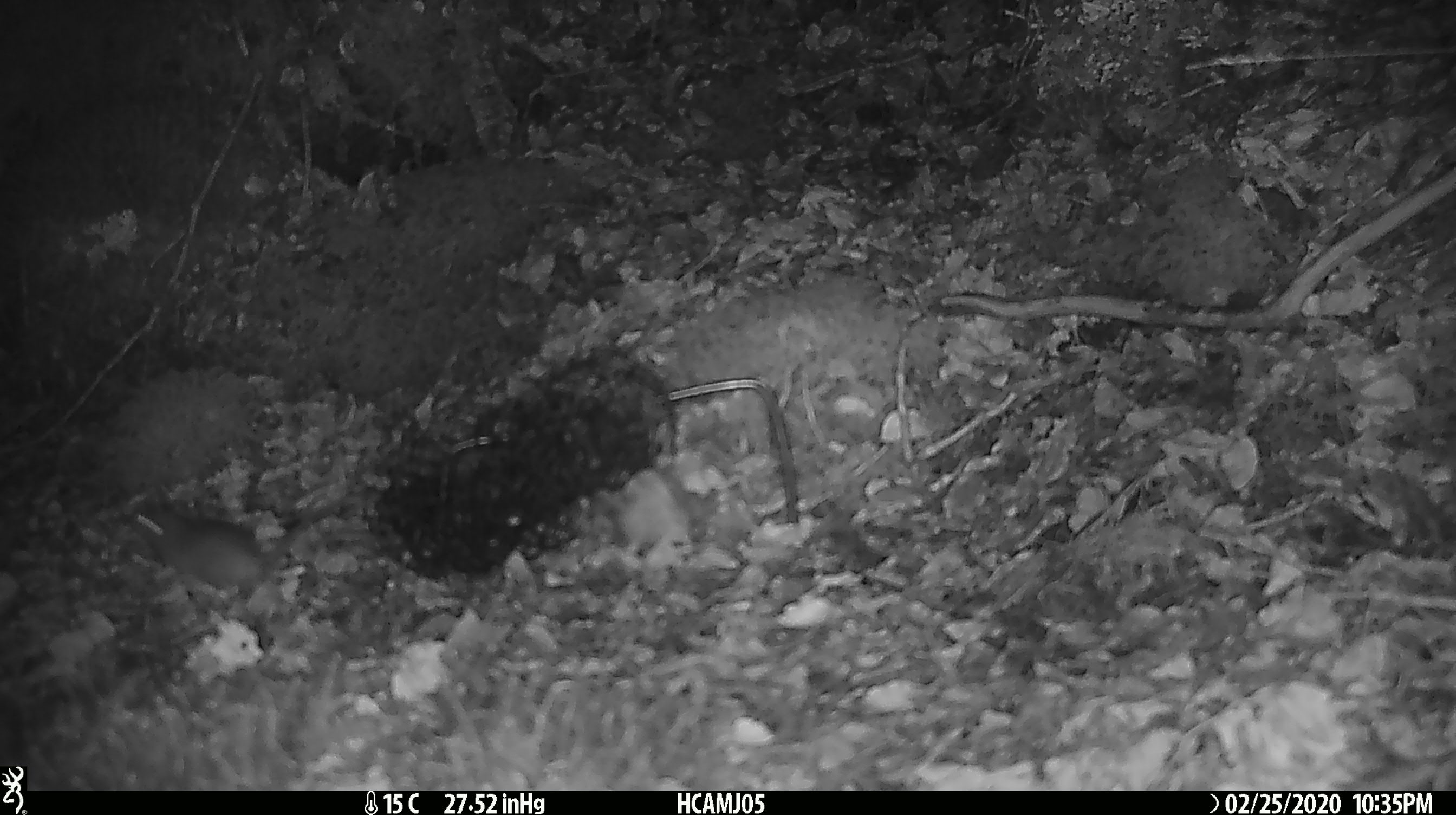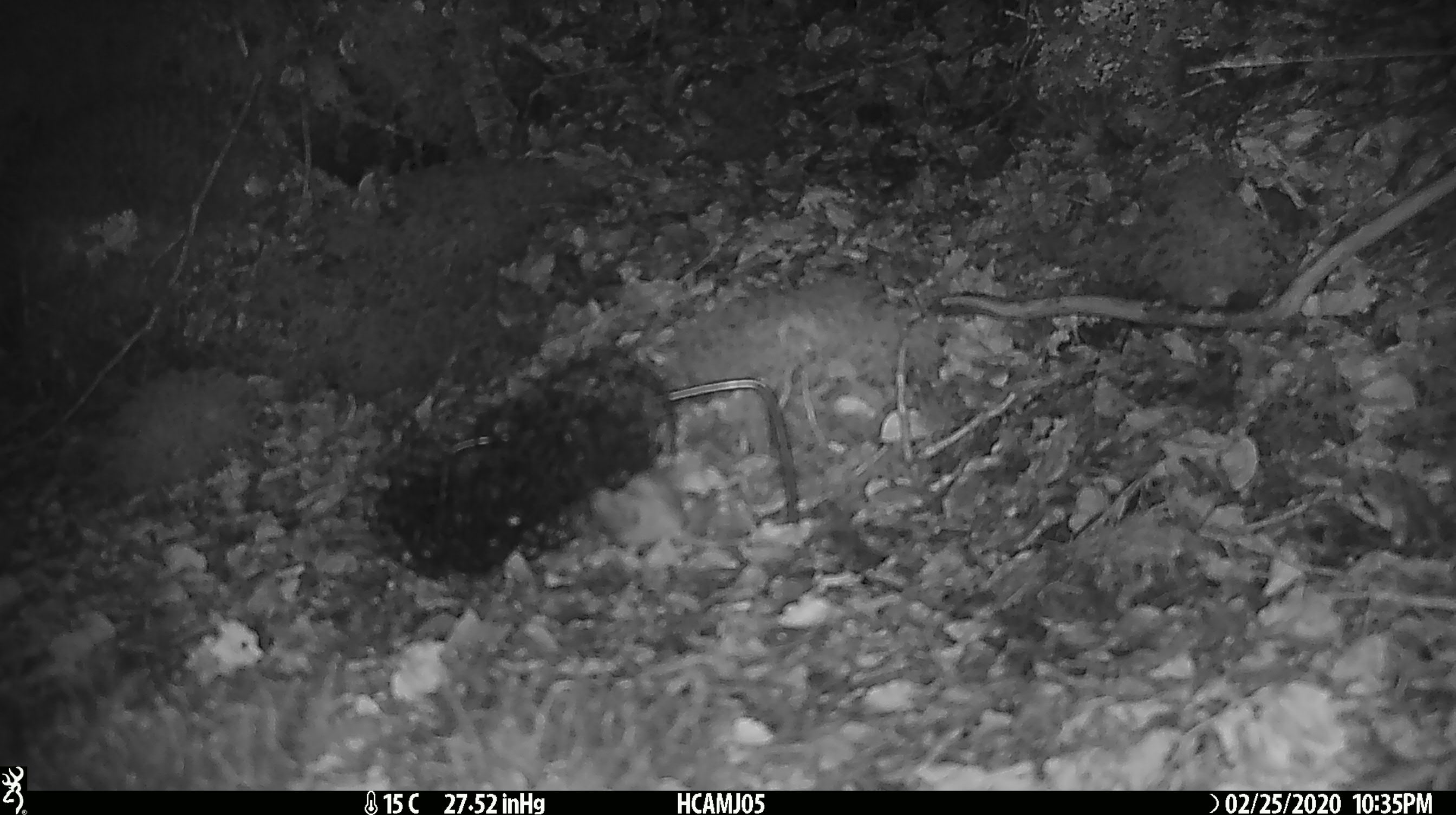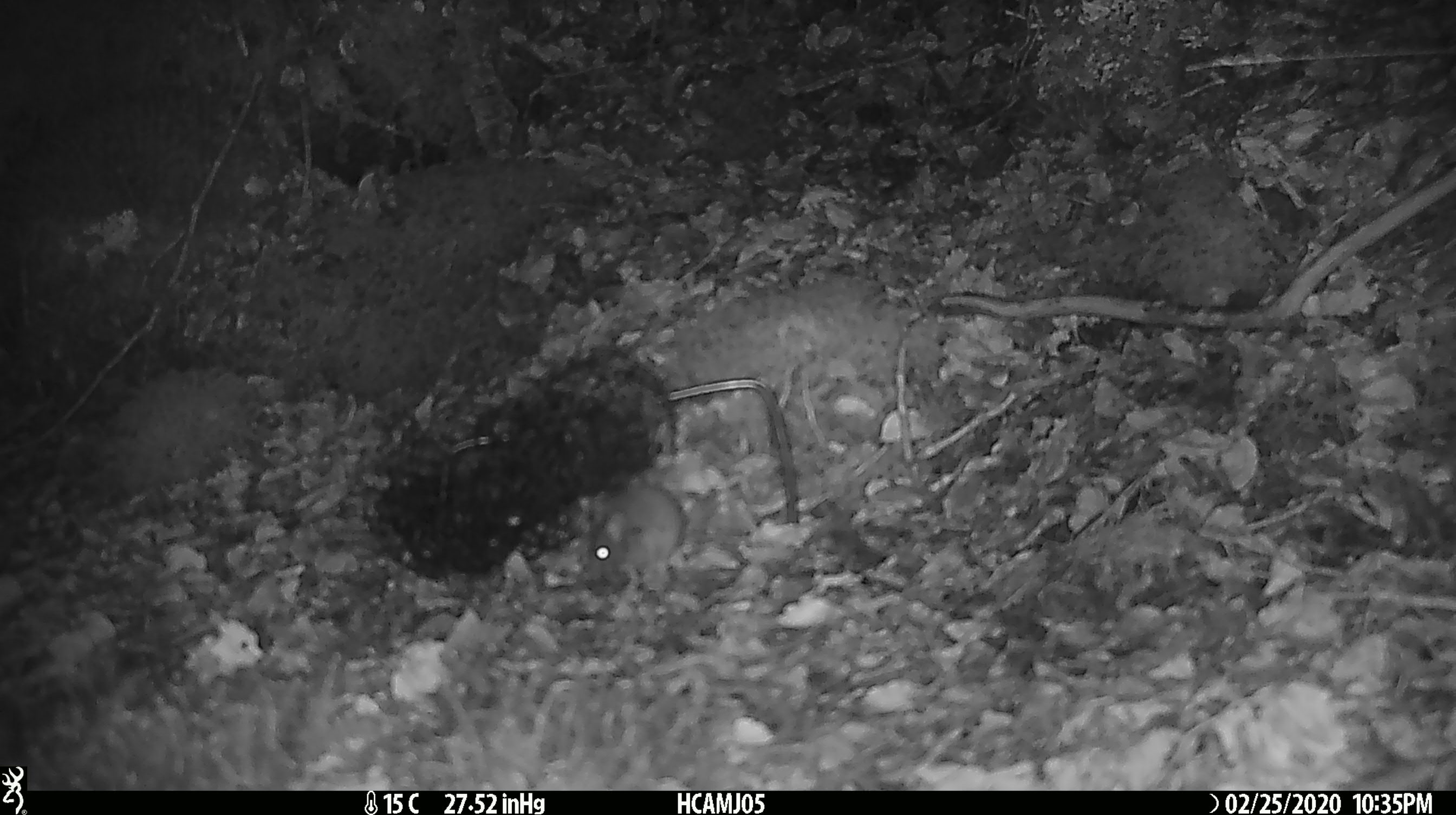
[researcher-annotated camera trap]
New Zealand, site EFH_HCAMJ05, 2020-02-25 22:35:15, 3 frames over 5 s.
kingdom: Animalia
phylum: Chordata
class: Mammalia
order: Rodentia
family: Muridae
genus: Mus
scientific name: Mus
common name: mouse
Mouse (Mus).